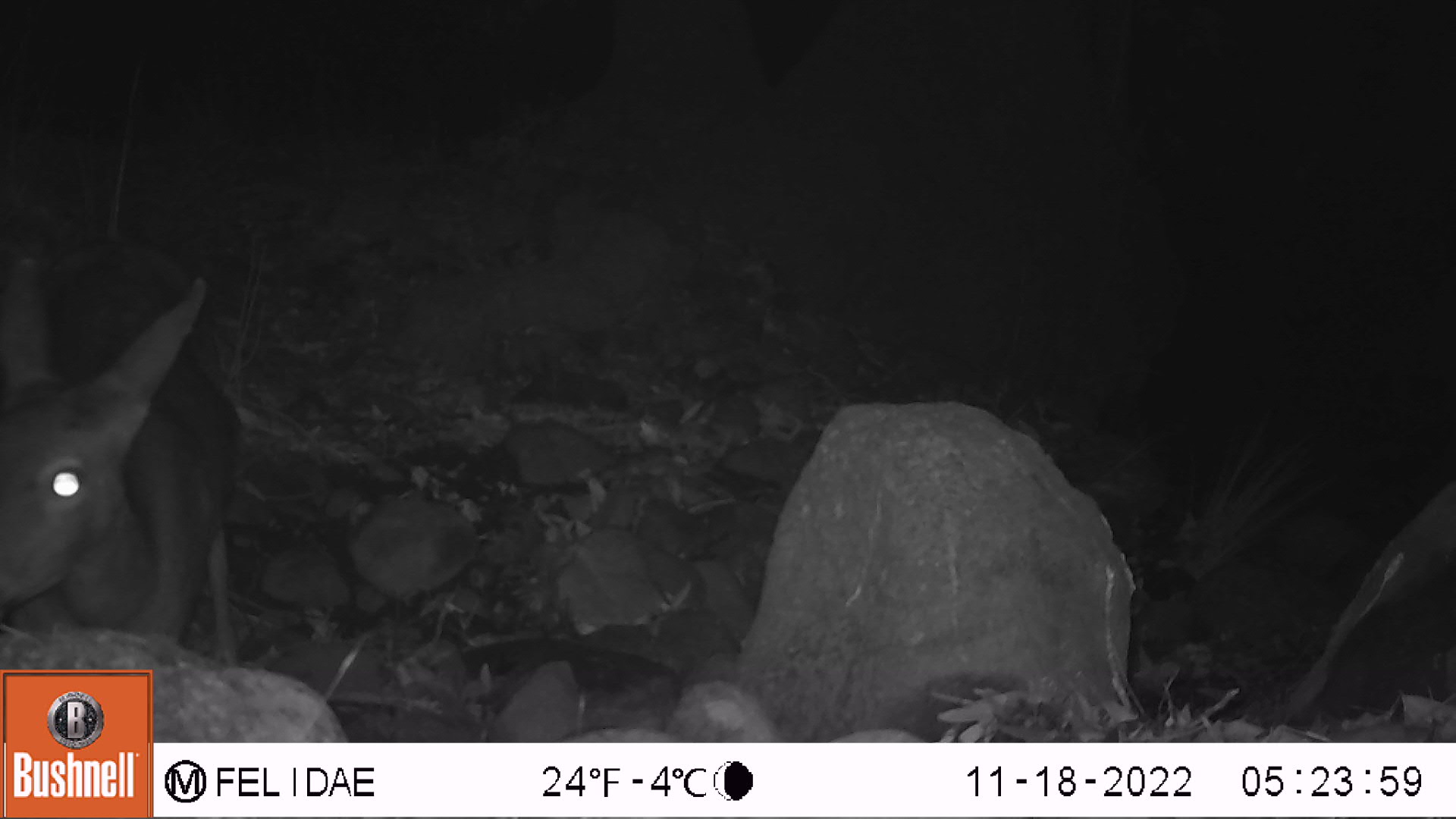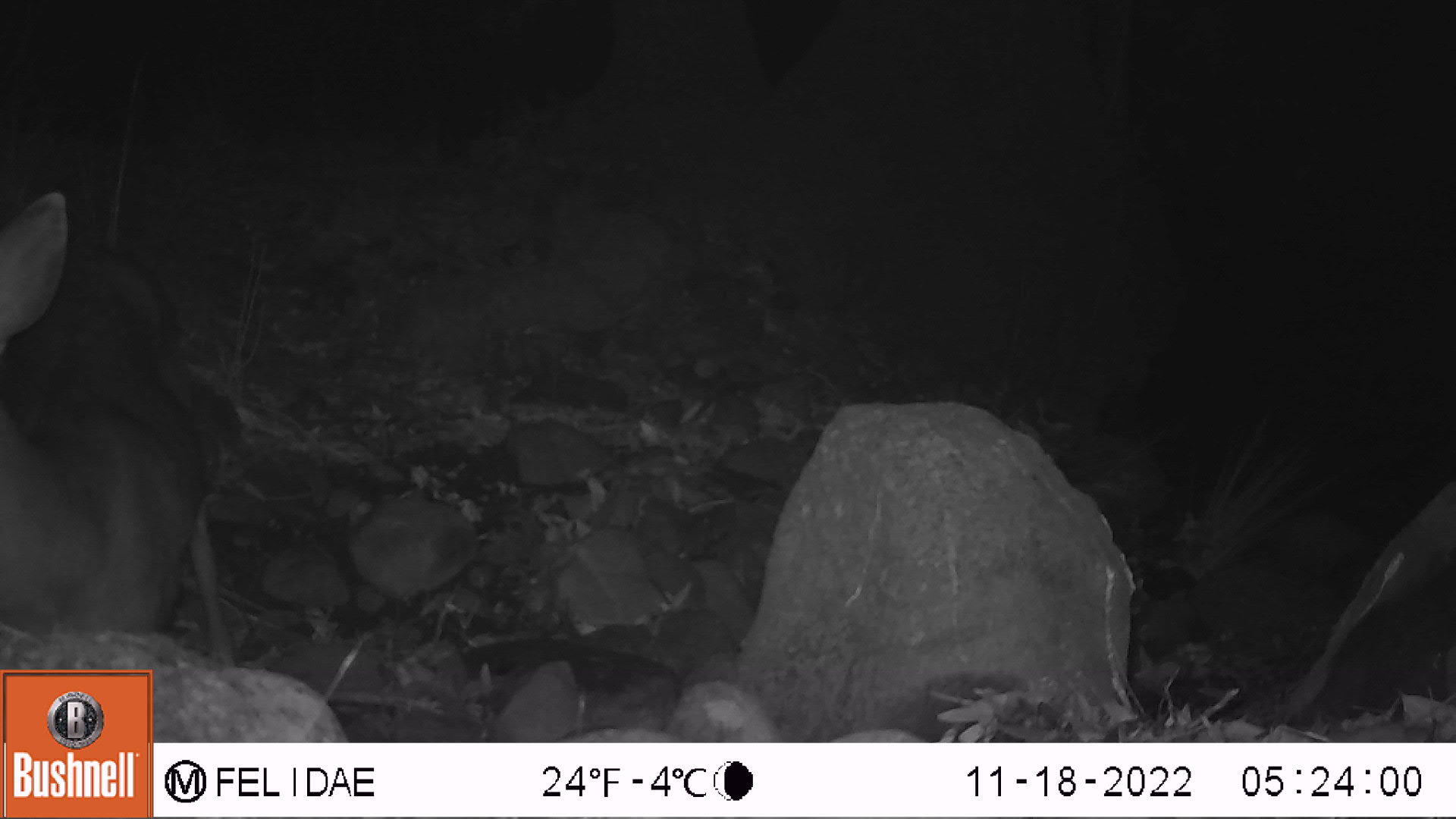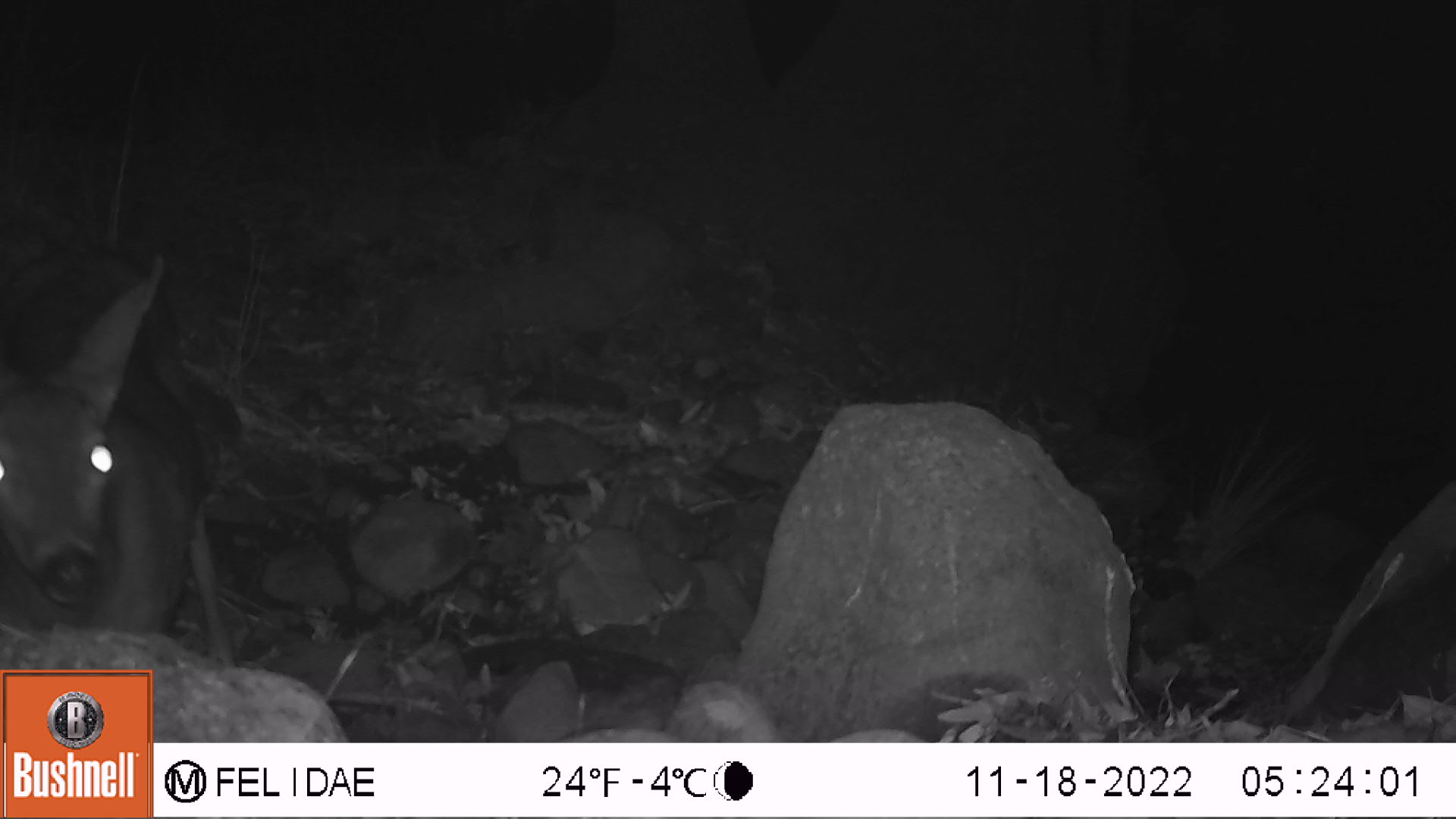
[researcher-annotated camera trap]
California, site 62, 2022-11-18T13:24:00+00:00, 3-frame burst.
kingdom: Animalia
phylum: Chordata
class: Mammalia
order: Artiodactyla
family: Cervidae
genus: Odocoileus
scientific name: Odocoileus hemionus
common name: mule deer